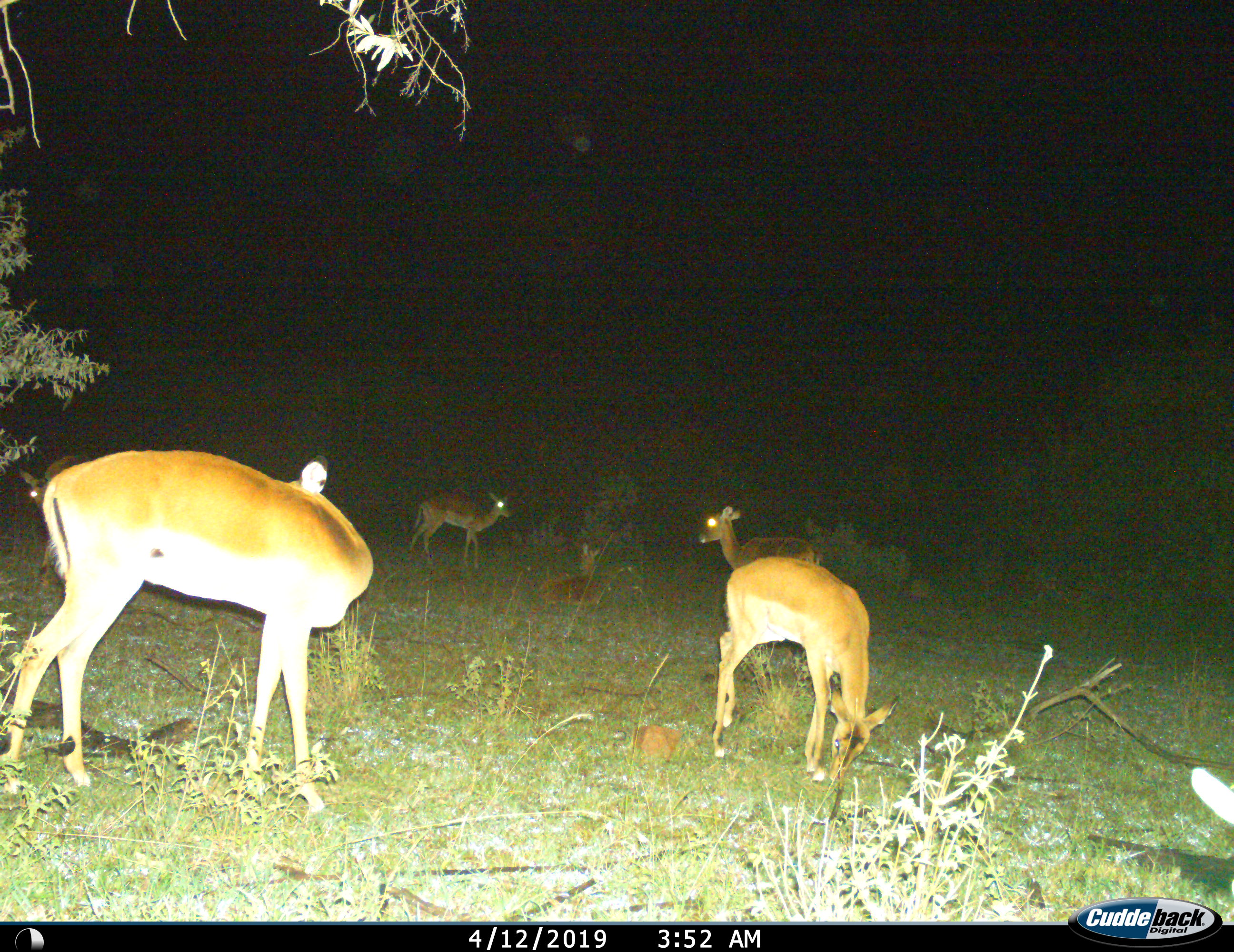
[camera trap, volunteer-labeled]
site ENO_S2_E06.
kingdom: Animalia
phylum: Chordata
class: Mammalia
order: Artiodactyla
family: Bovidae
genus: Aepyceros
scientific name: Aepyceros melampus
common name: impala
Impala (Aepyceros melampus), count 5. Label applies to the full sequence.